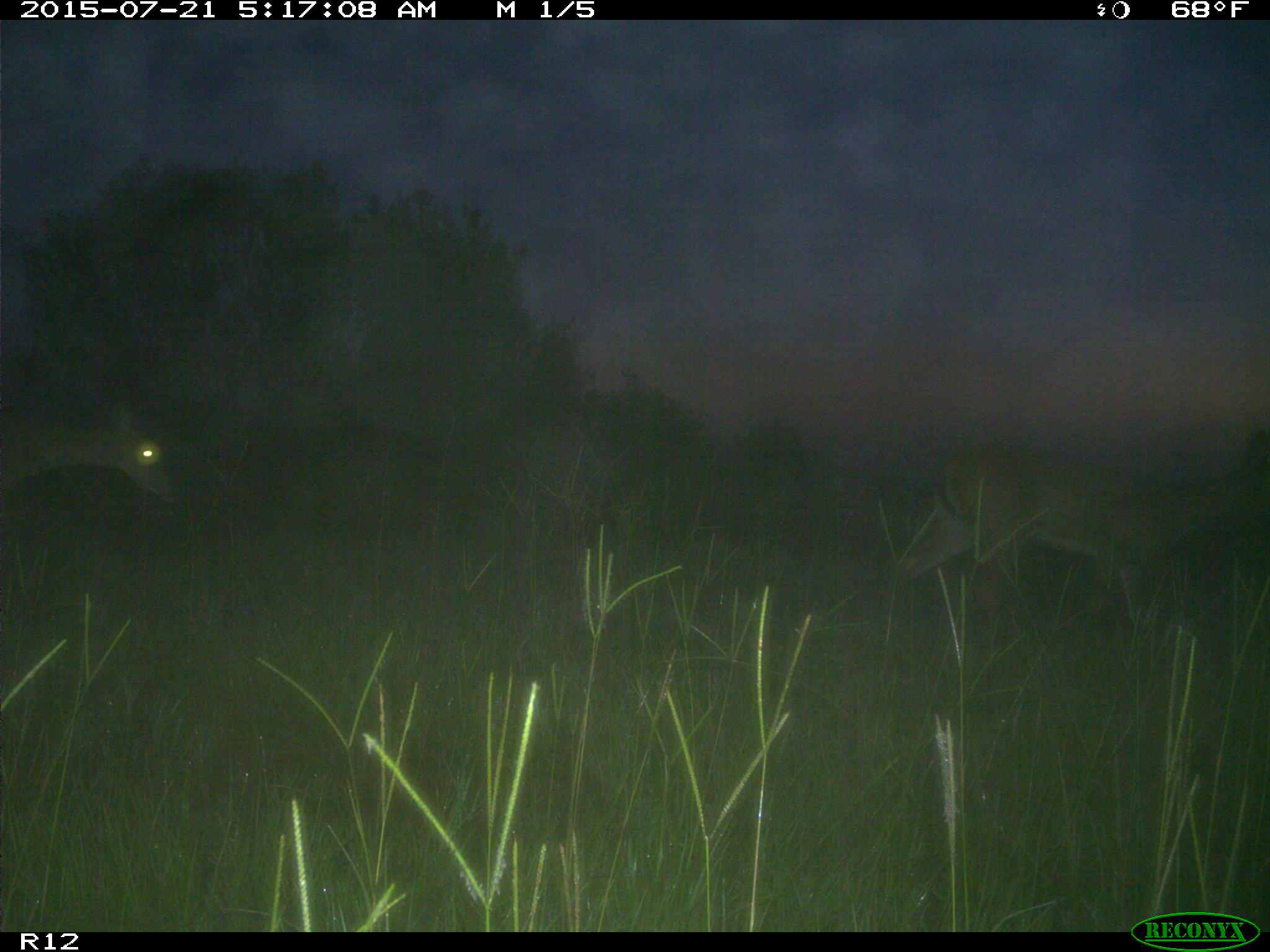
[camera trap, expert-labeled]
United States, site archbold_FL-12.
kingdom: Animalia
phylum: Chordata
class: Mammalia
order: Artiodactyla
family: Cervidae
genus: Odocoileus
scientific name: Odocoileus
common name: deer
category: unidentified deer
Unidentified deer (deer) (Odocoileus).